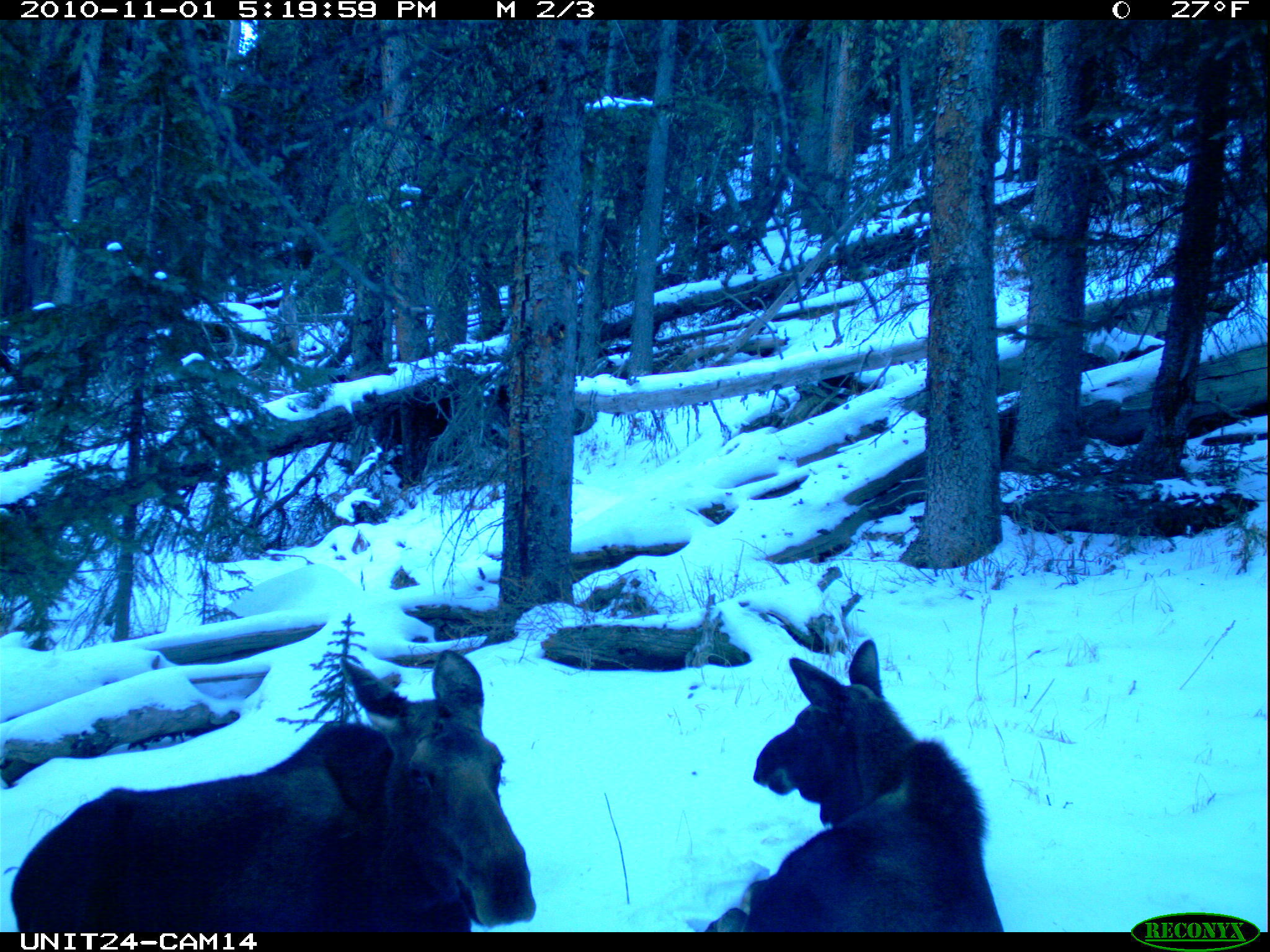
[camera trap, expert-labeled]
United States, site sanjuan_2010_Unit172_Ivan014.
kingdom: Animalia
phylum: Chordata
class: Mammalia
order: Artiodactyla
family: Cervidae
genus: Alces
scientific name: Alces alces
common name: moose